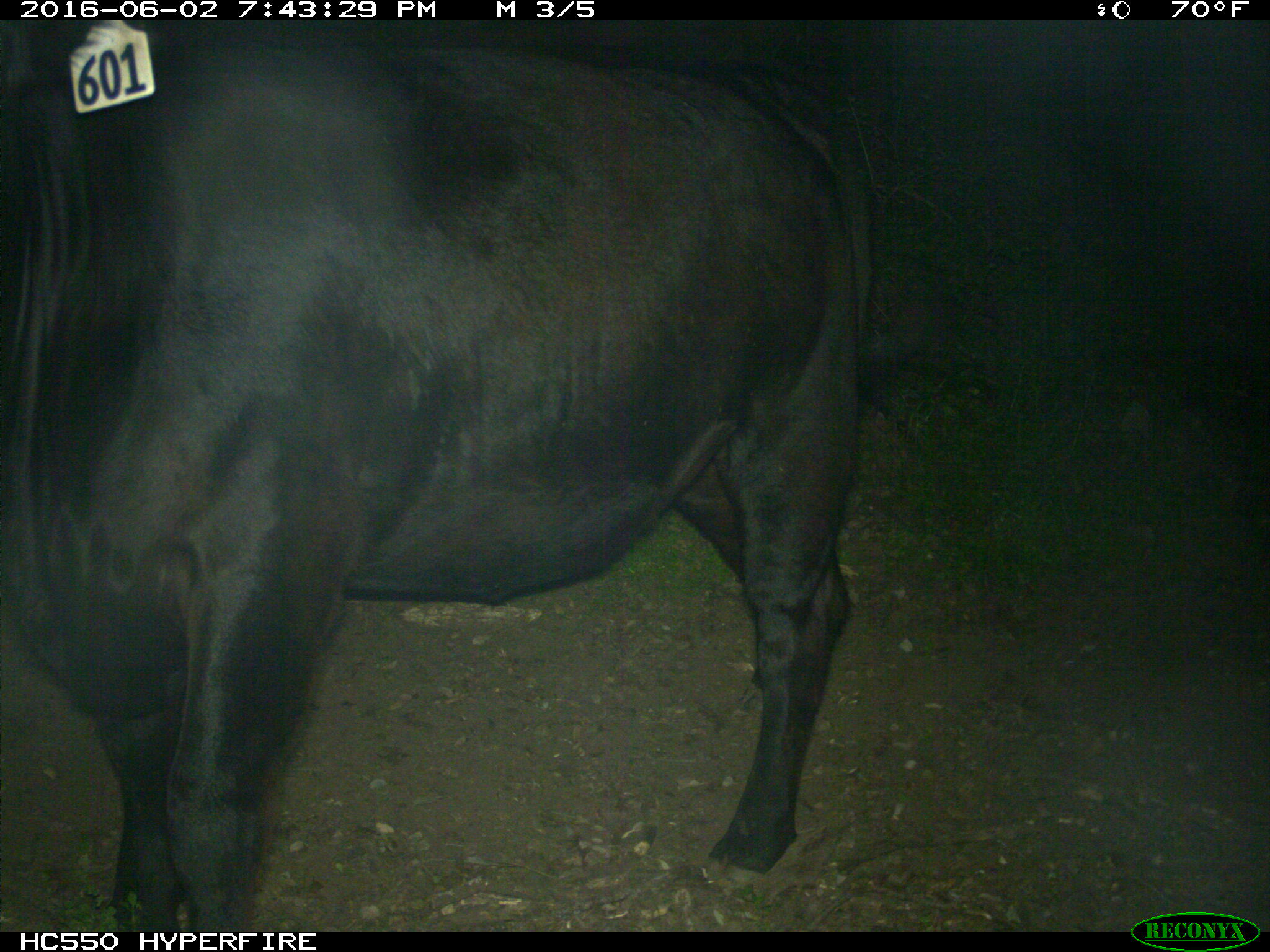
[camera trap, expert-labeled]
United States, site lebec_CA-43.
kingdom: Animalia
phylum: Chordata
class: Mammalia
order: Artiodactyla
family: Bovidae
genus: Bos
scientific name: Bos taurus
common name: domestic cow